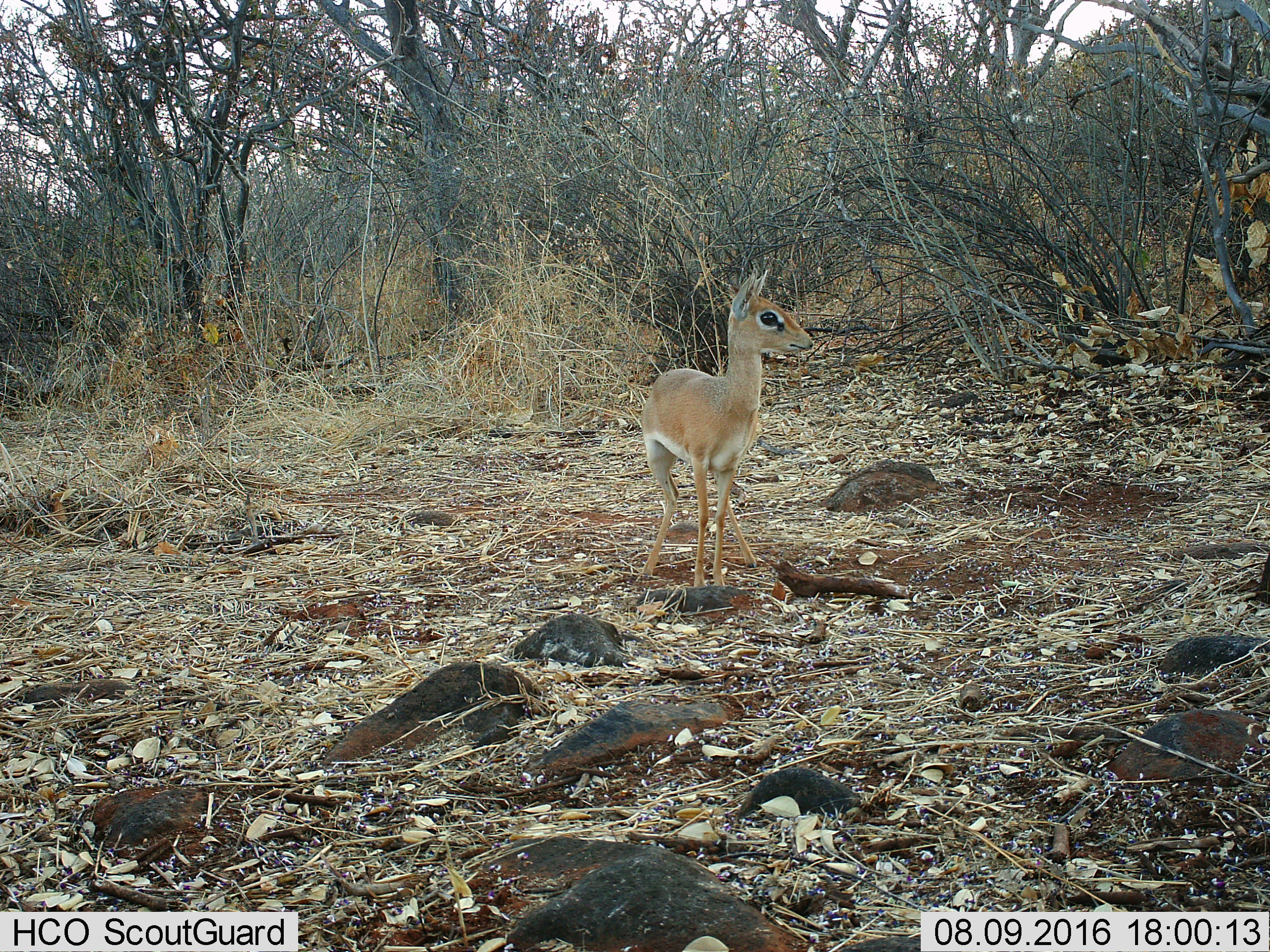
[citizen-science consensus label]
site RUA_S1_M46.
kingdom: Animalia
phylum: Chordata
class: Mammalia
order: Artiodactyla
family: Bovidae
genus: Madoqua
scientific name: Madoqua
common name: dik-dik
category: dikdik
Dikdik (dik-dik) (Madoqua), count 1. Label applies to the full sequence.